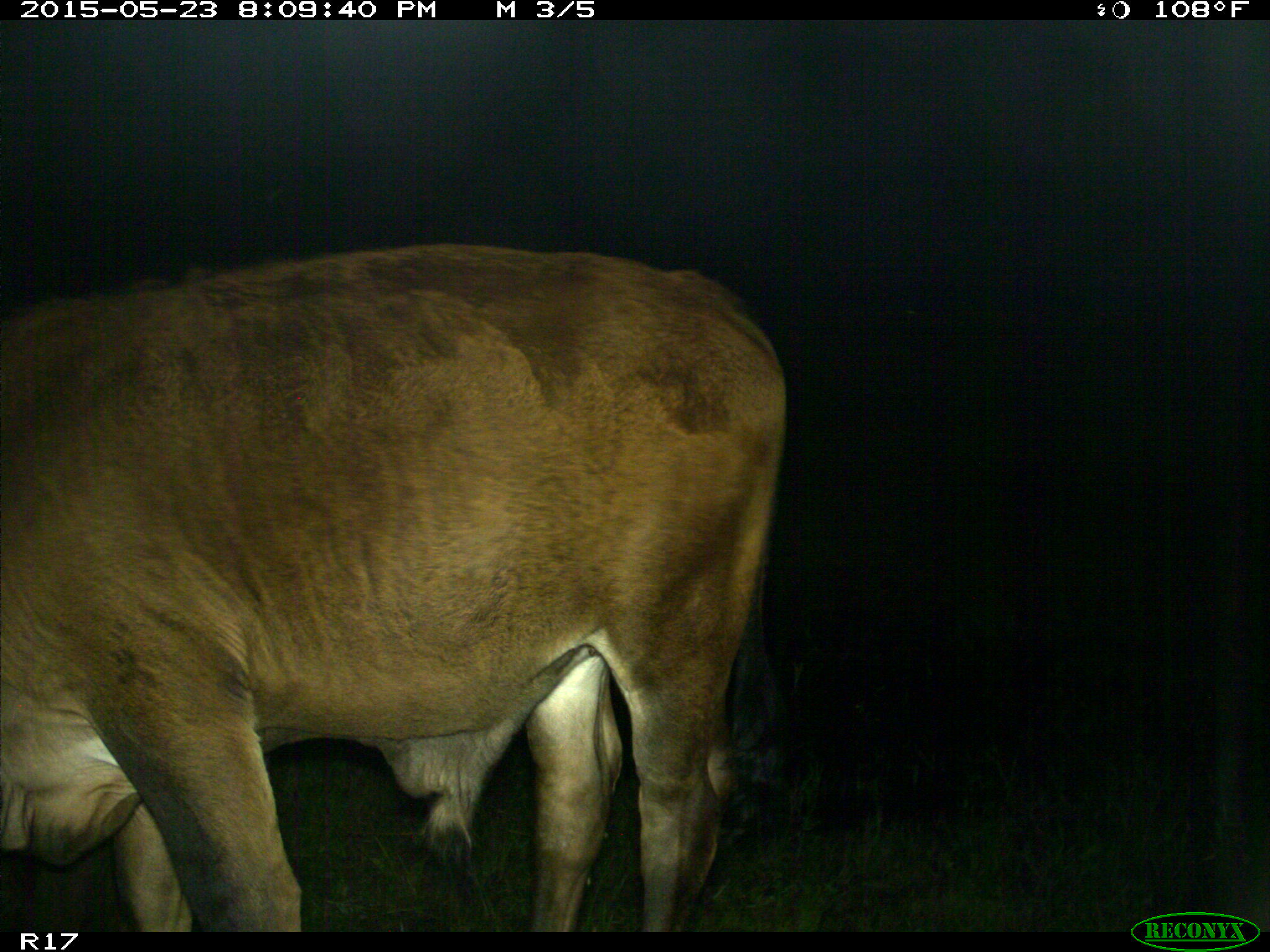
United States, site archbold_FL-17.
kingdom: Animalia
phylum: Chordata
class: Mammalia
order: Artiodactyla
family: Bovidae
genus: Bos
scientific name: Bos taurus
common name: domestic cow